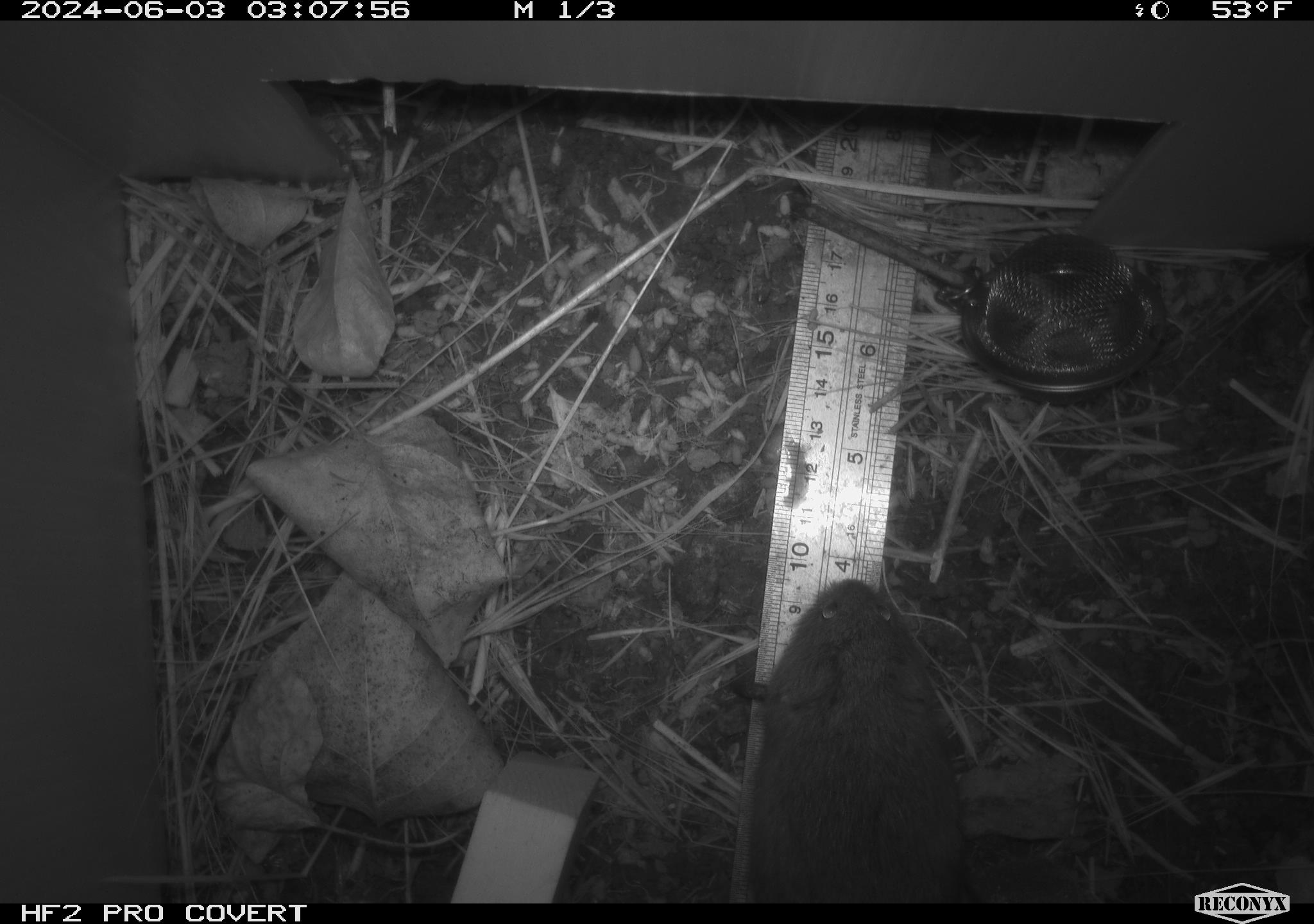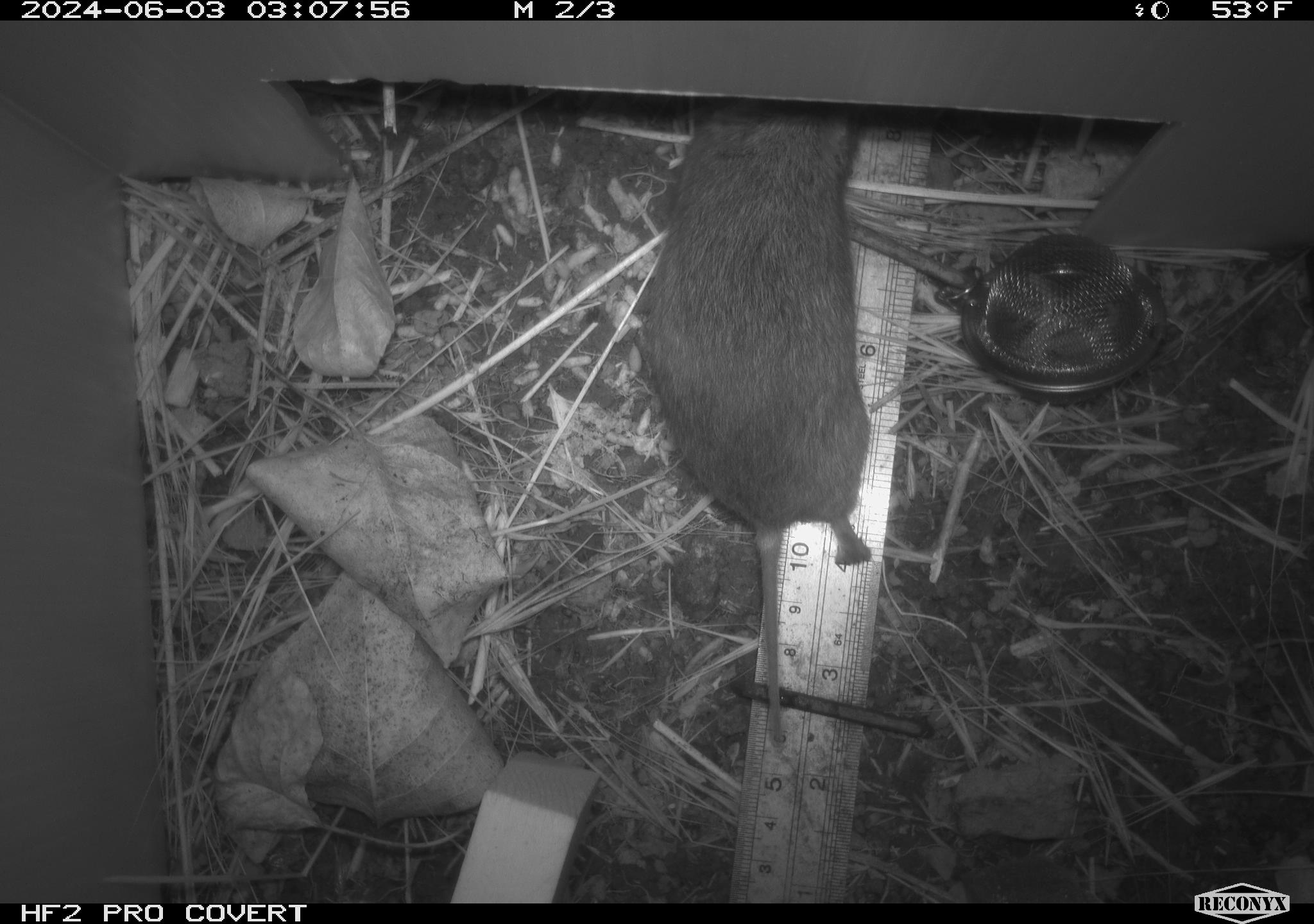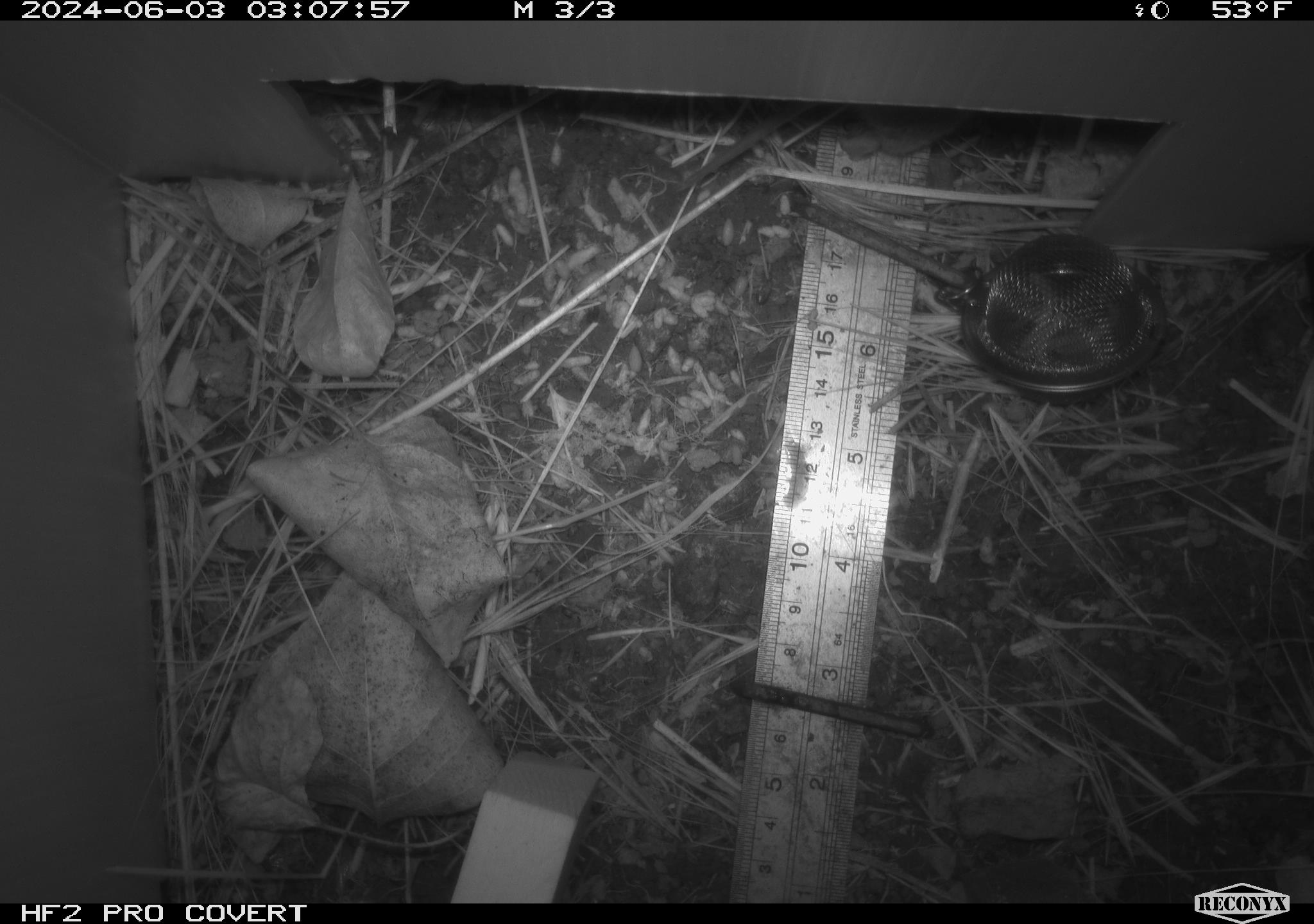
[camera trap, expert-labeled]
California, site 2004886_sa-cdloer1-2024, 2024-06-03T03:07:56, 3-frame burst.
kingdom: Animalia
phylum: Chordata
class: Mammalia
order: Rodentia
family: Cricetidae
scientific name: Arvicolinae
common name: voles, lemmings, and muskrats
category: arvicolinae subfamily